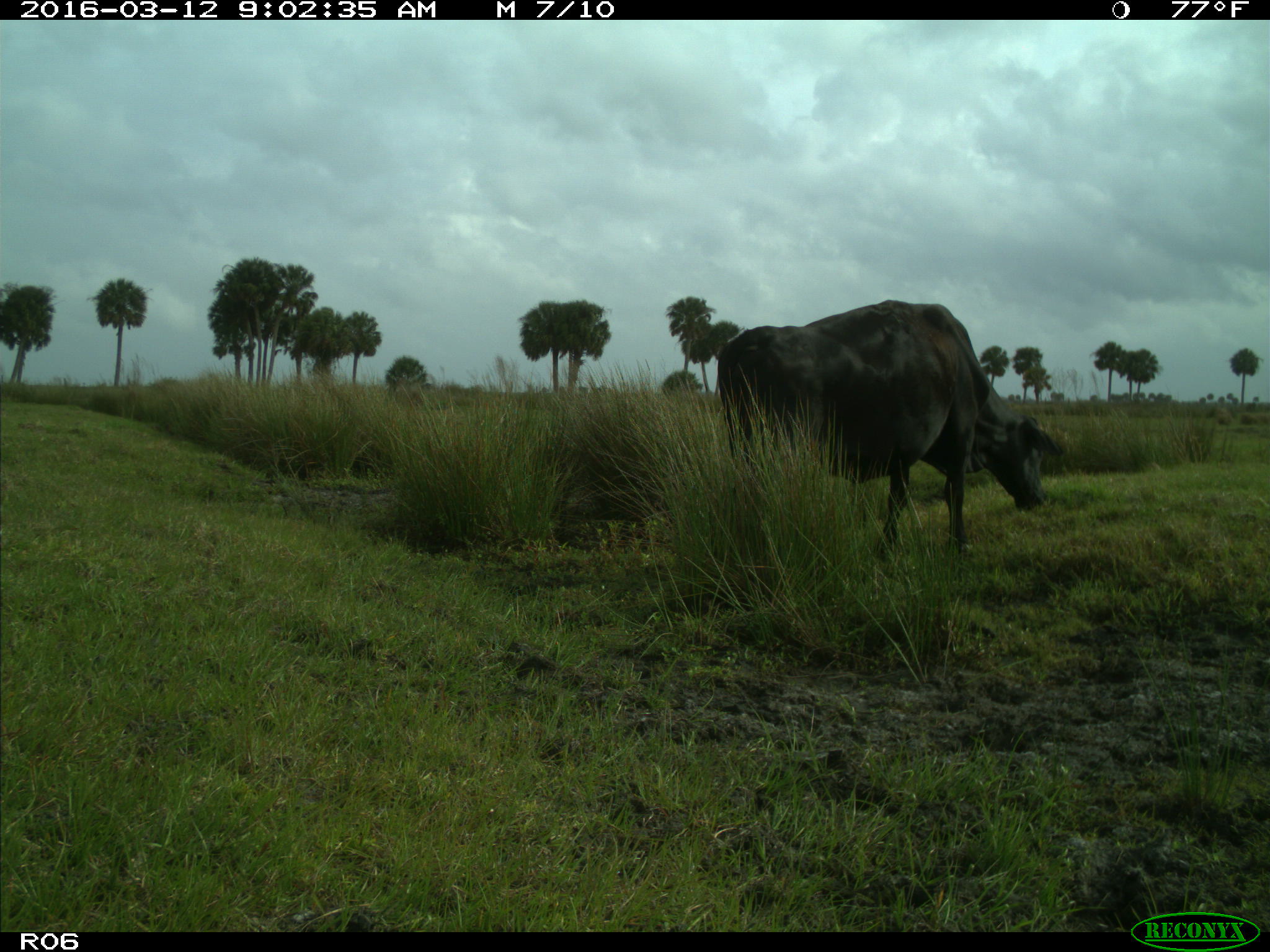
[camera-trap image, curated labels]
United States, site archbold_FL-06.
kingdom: Animalia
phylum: Chordata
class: Mammalia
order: Artiodactyla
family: Bovidae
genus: Bos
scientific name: Bos taurus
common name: domestic cow